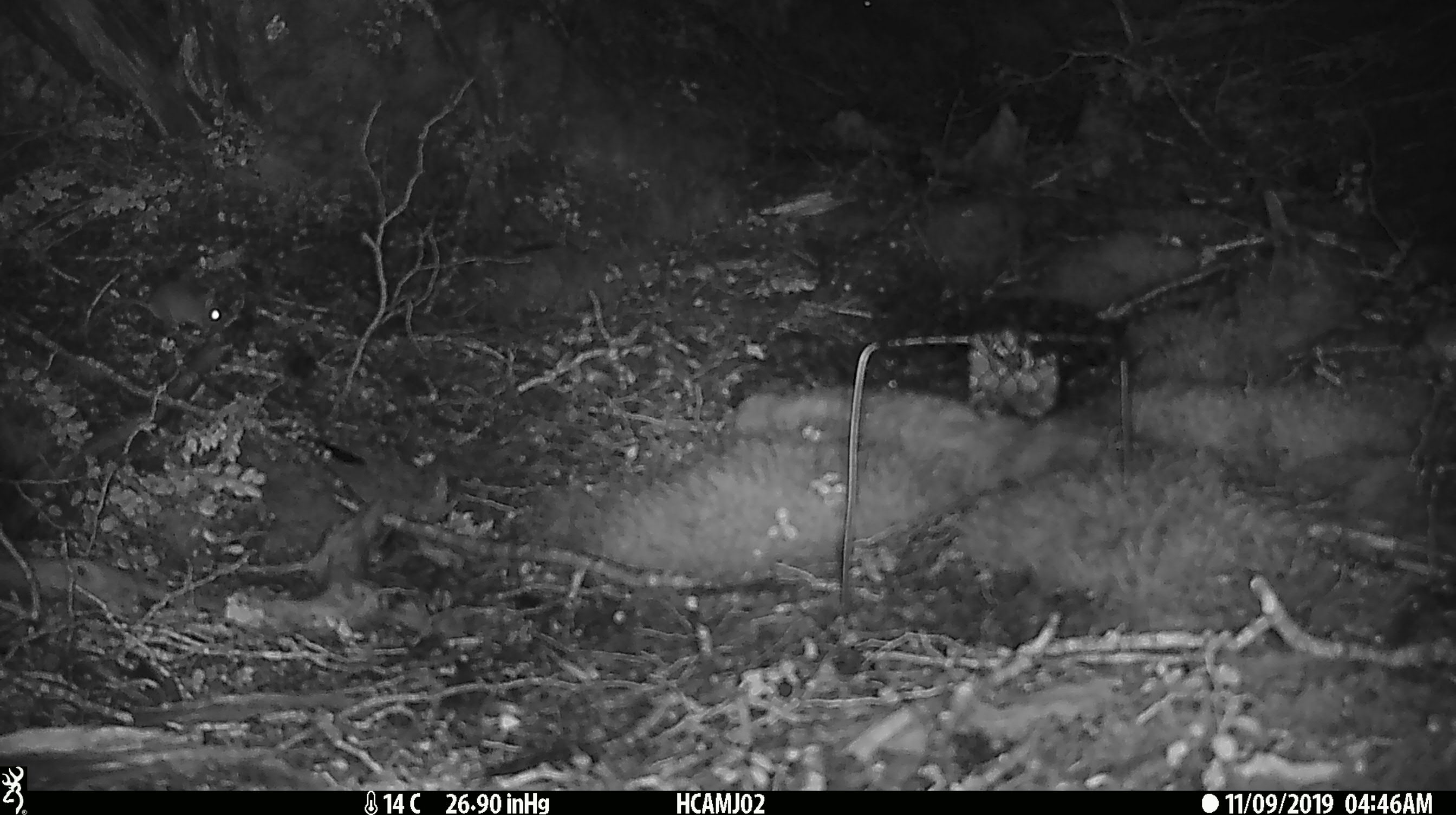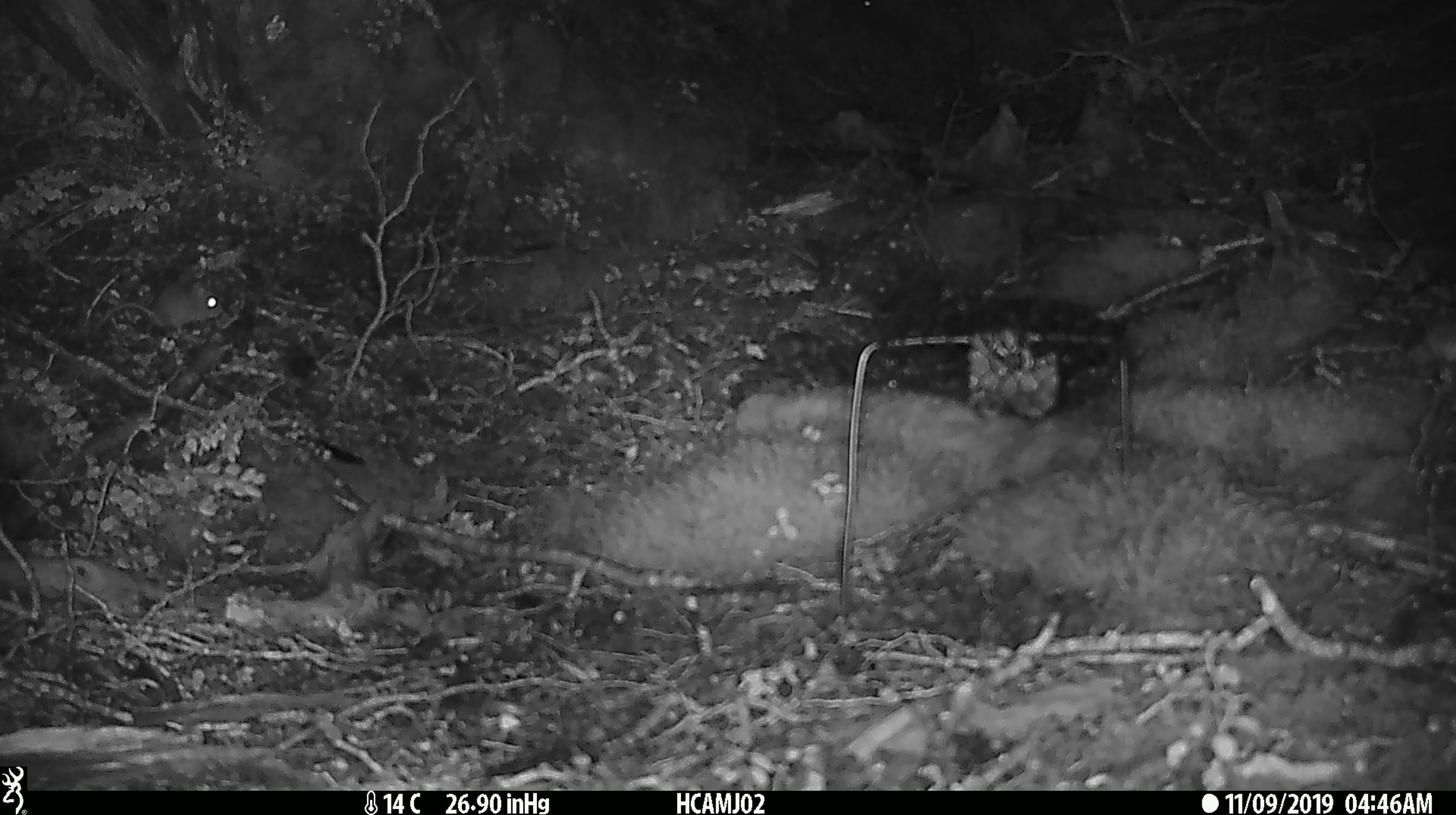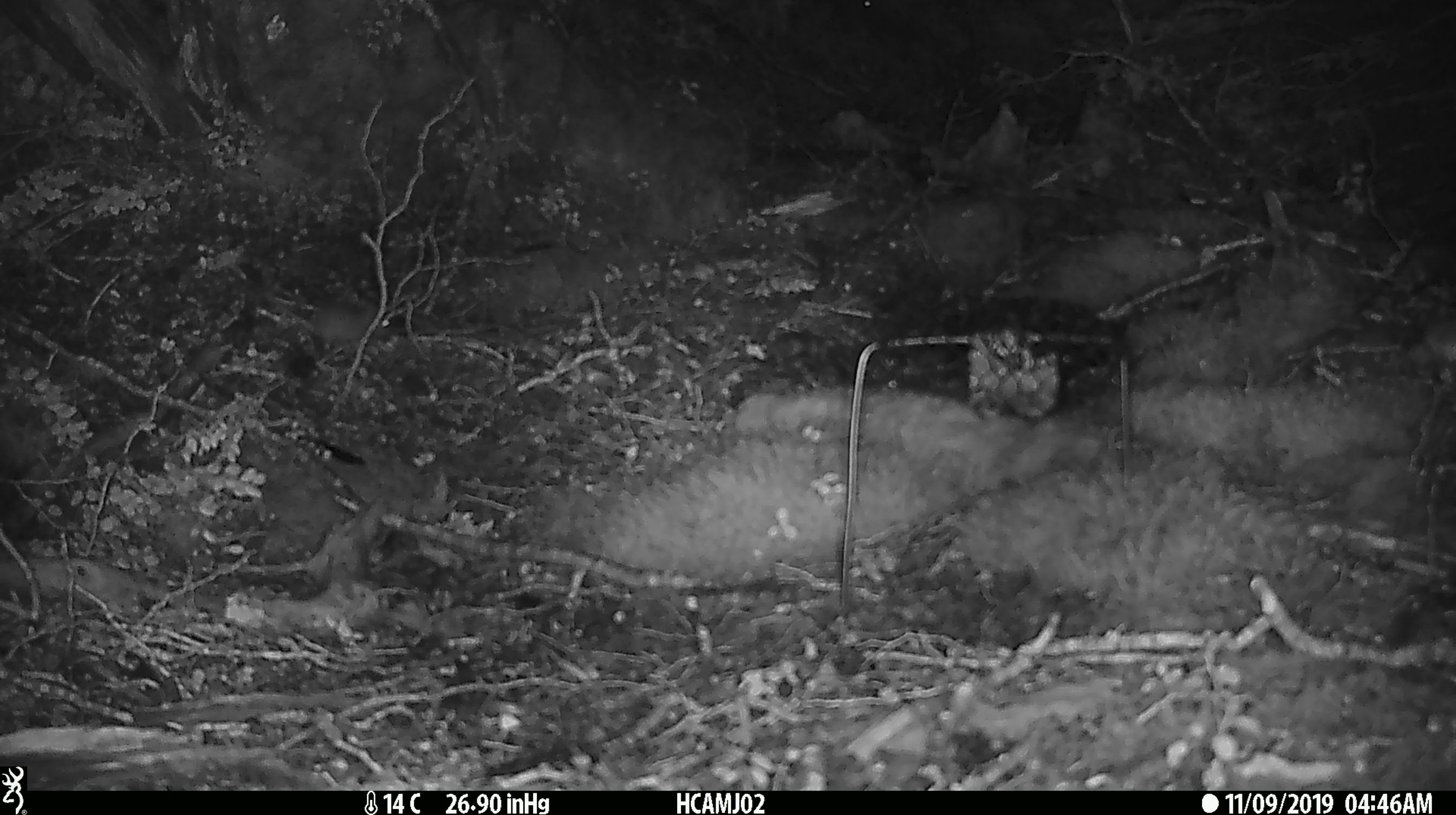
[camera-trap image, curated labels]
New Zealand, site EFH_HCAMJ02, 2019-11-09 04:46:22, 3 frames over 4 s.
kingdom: Animalia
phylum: Chordata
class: Mammalia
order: Rodentia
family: Muridae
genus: Mus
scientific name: Mus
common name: mouse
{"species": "mouse (Mus)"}